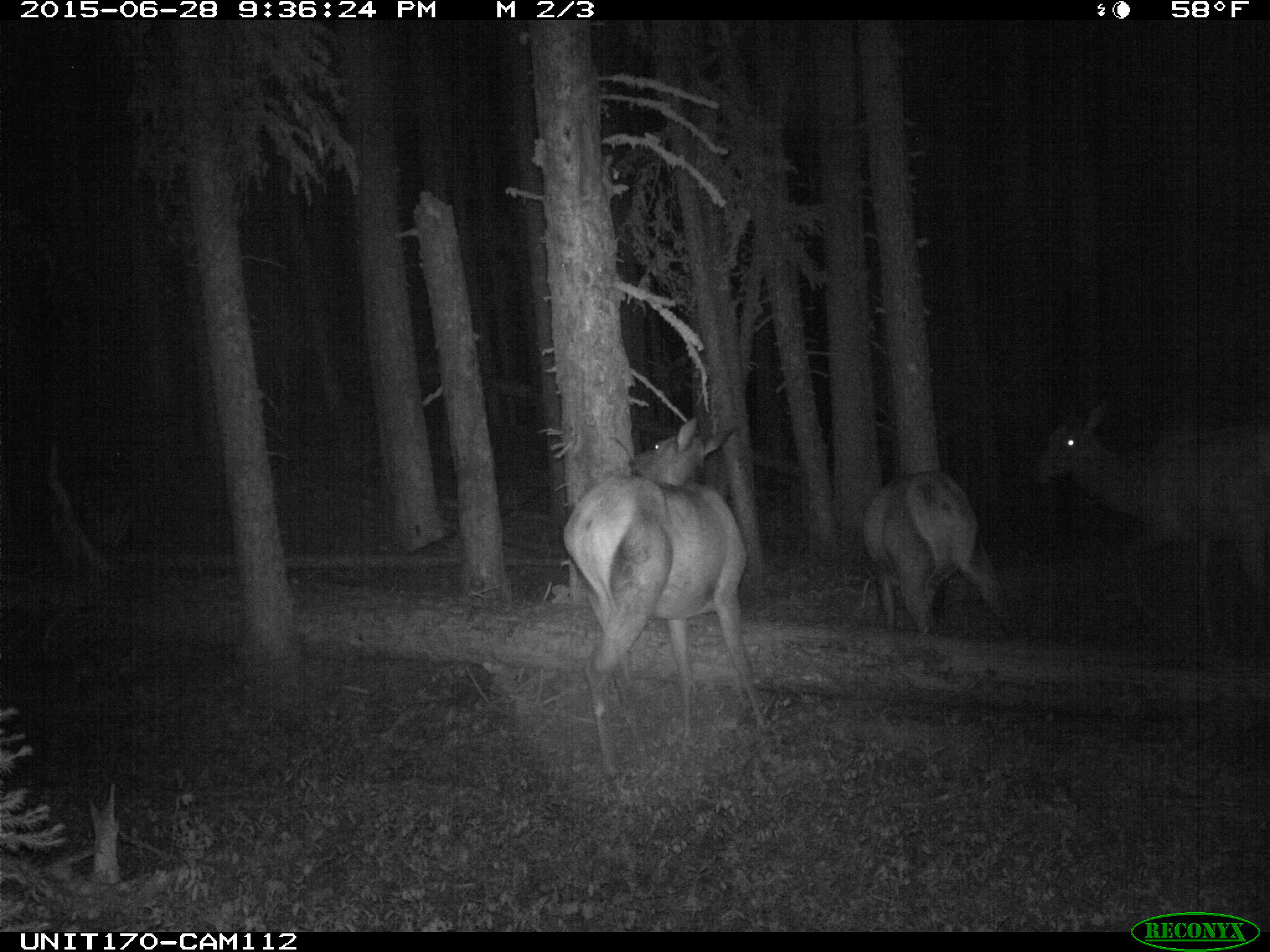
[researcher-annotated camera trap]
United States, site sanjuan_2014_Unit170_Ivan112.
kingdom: Animalia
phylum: Chordata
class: Mammalia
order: Artiodactyla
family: Cervidae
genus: Cervus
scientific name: Cervus elaphus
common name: red deer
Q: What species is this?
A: Cervus elaphus (red deer).